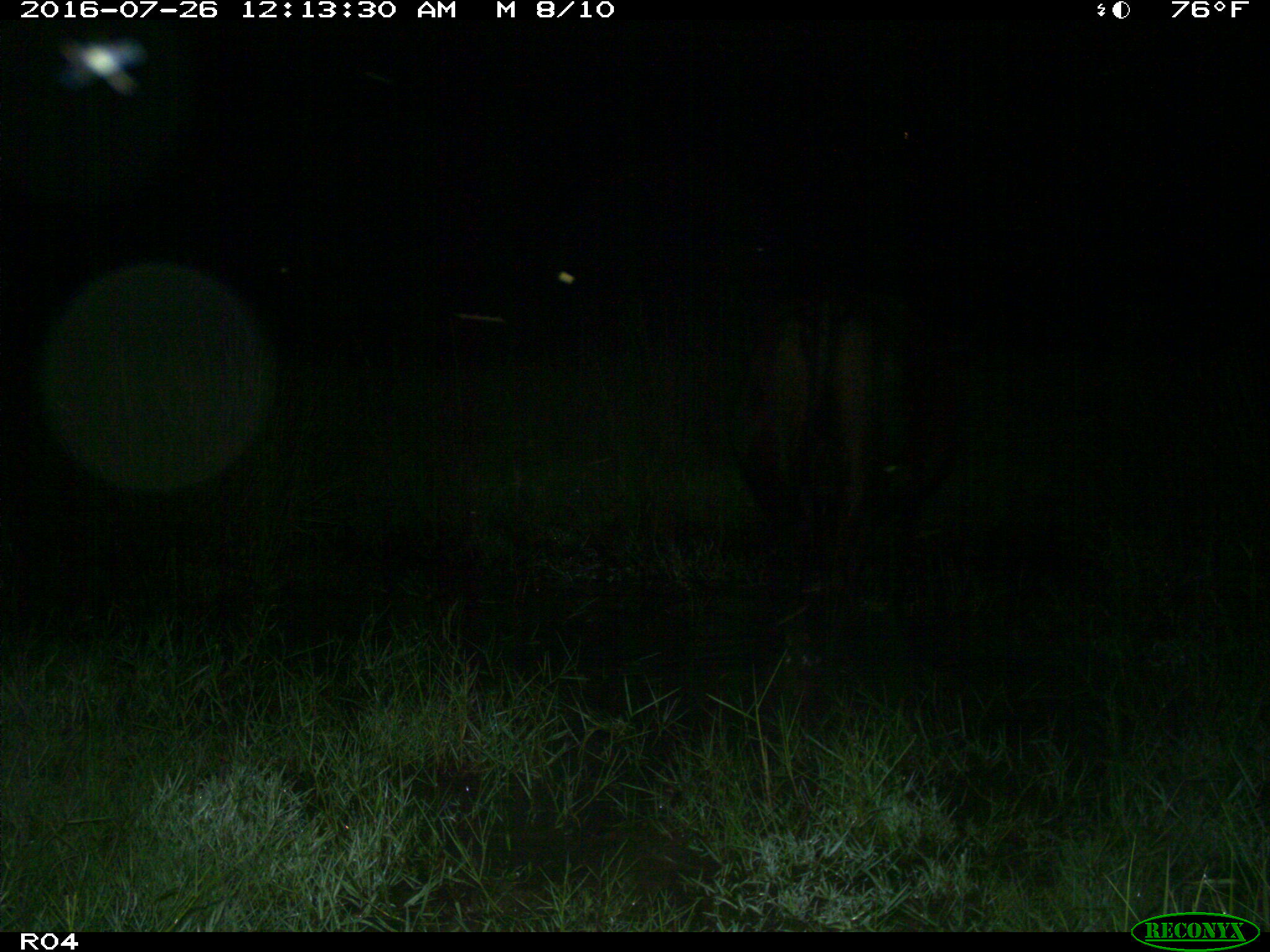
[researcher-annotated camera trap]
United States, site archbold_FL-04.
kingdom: Animalia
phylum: Chordata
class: Mammalia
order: Artiodactyla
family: Bovidae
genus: Bos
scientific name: Bos taurus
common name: domestic cow